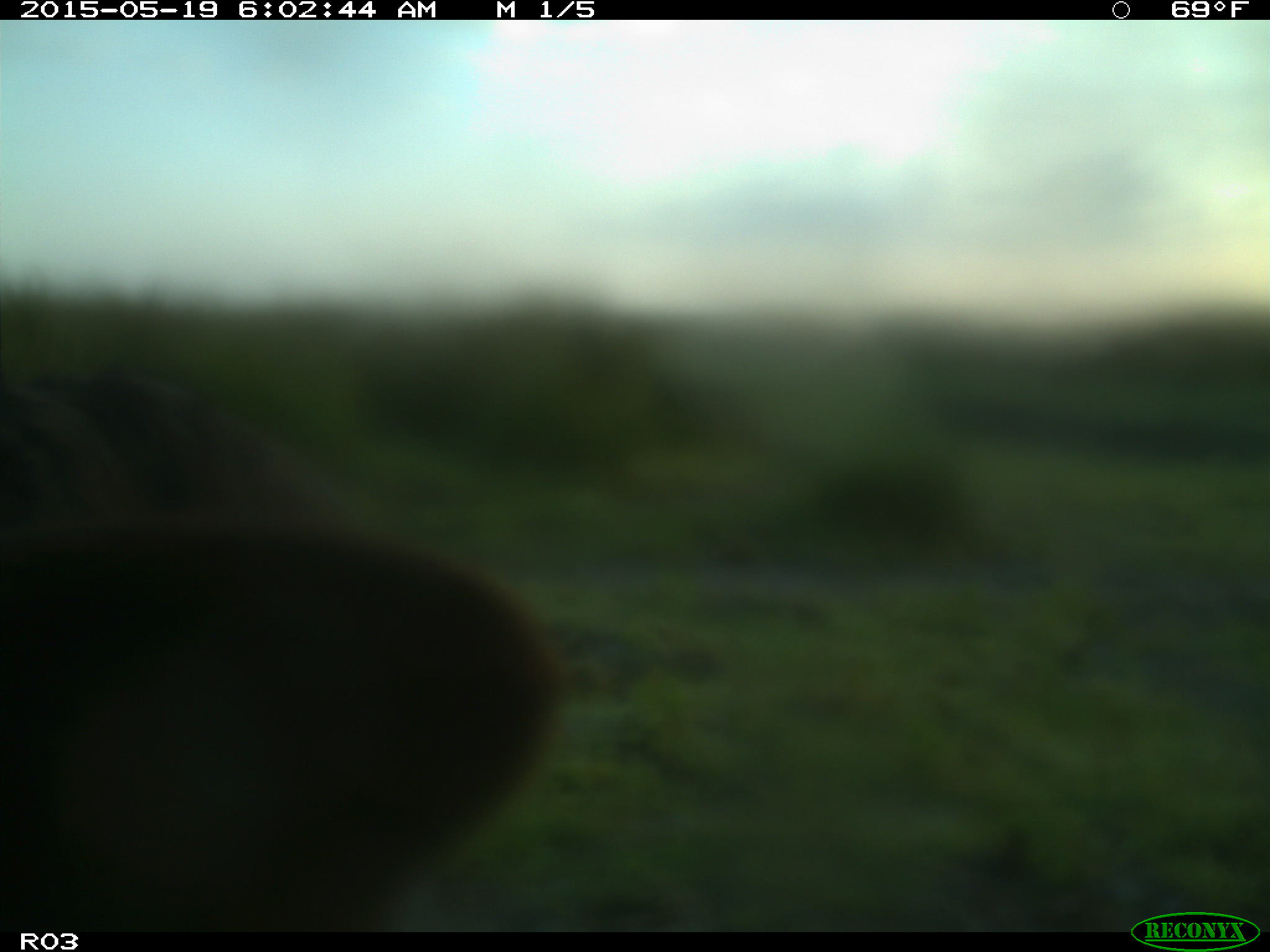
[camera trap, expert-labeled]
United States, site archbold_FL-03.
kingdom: Animalia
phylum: Chordata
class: Mammalia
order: Artiodactyla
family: Bovidae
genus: Bos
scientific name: Bos taurus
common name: domestic cow